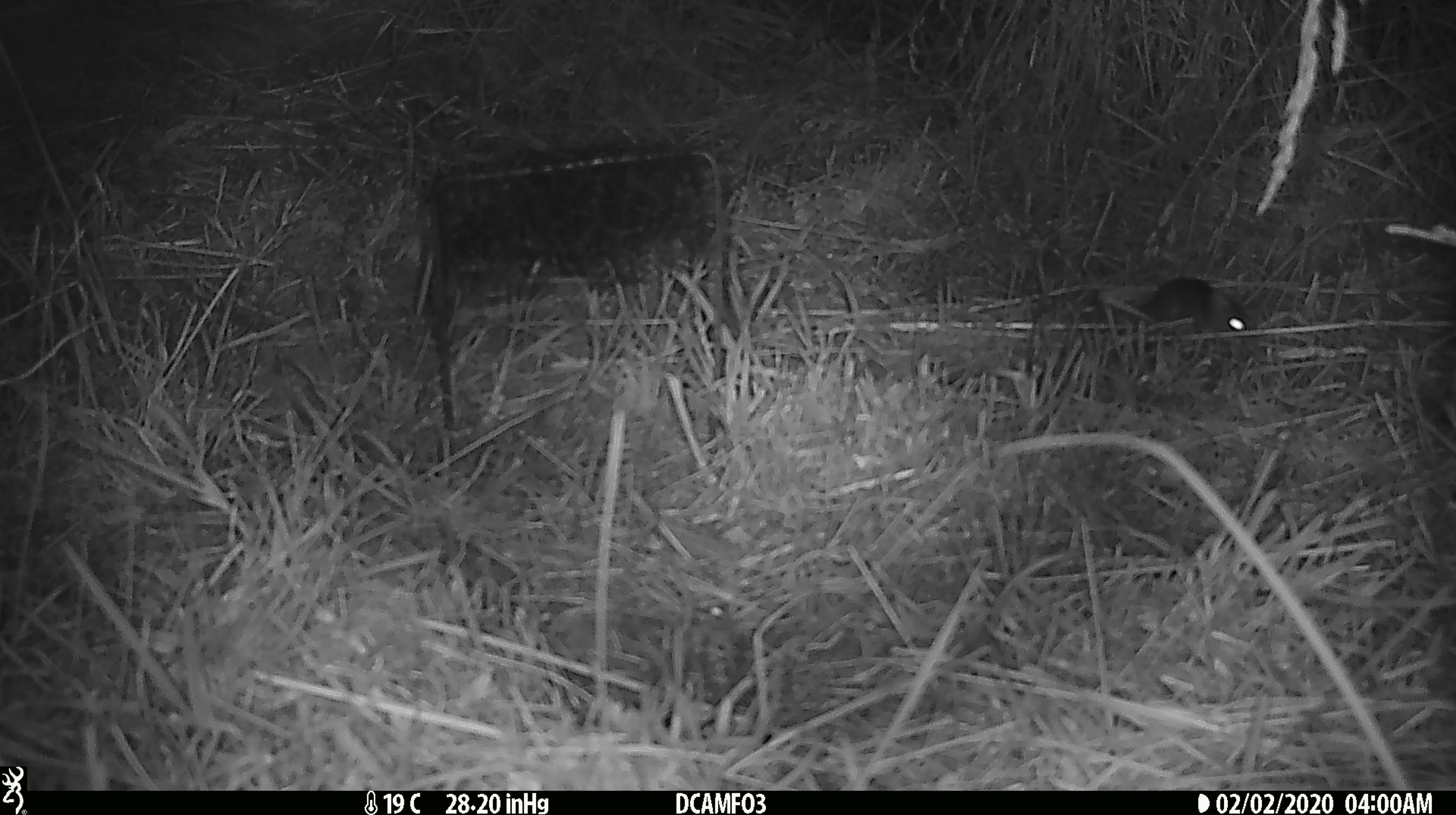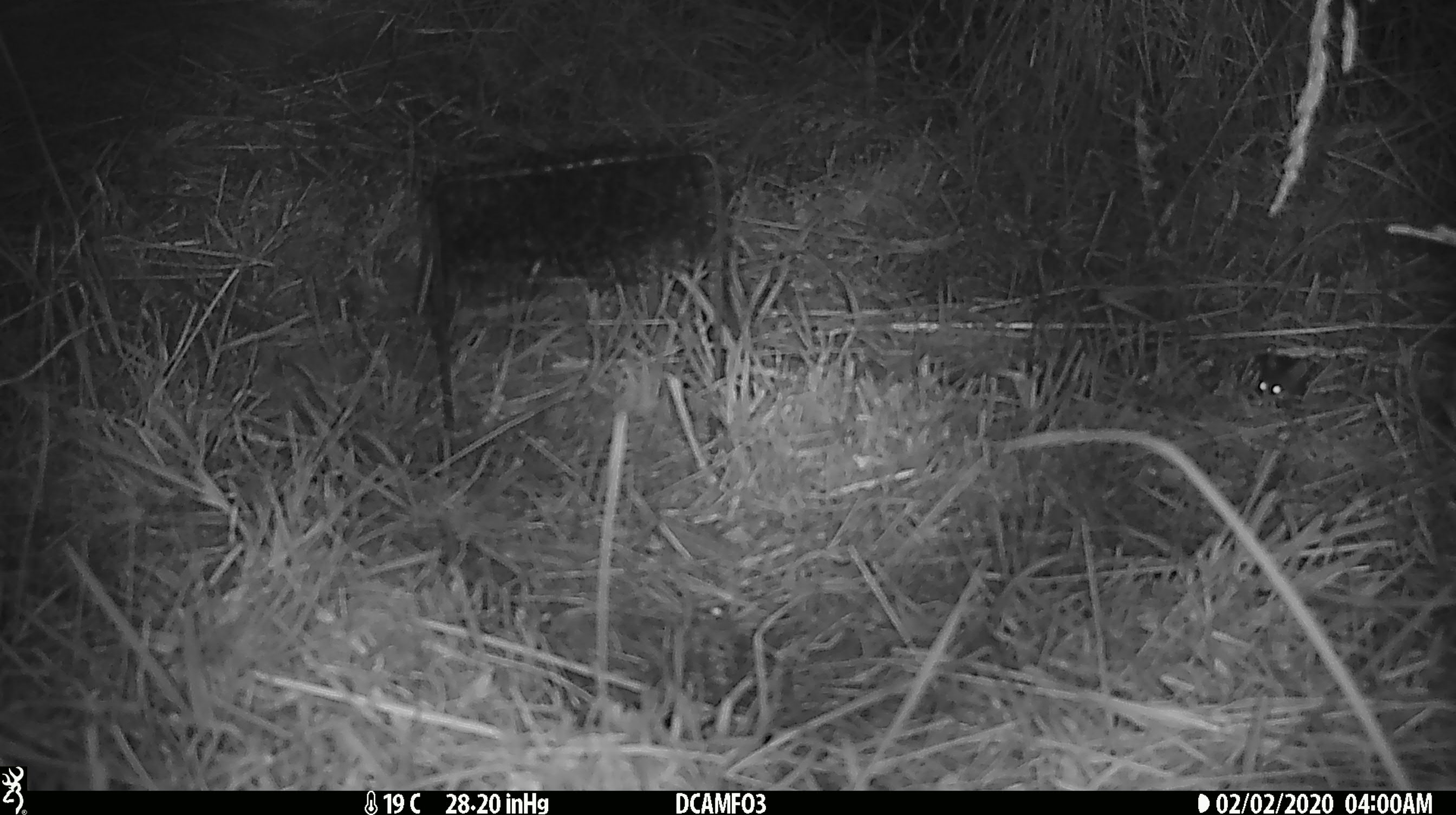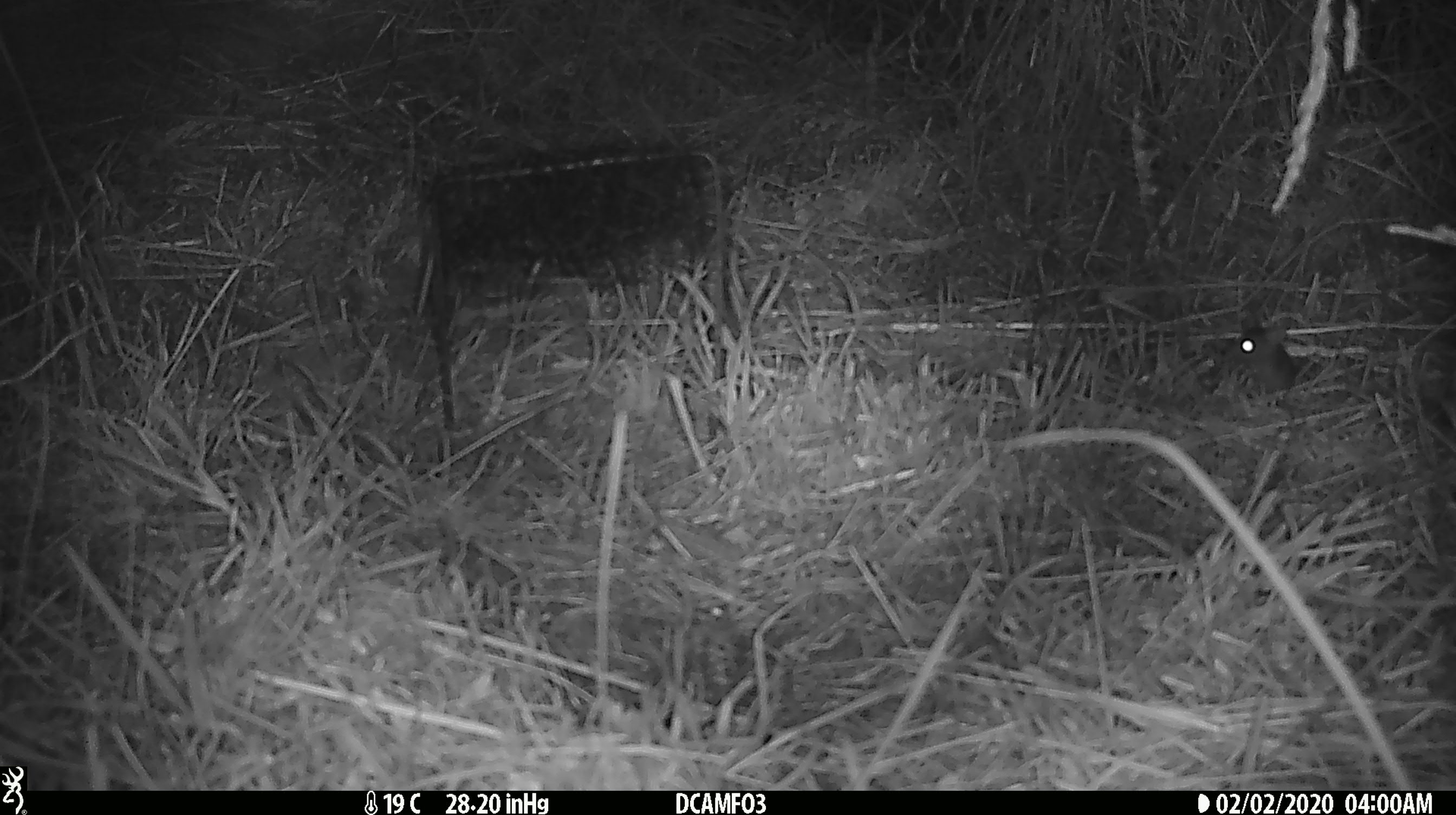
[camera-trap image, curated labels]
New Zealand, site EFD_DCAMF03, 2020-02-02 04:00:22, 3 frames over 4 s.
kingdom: Animalia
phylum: Chordata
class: Mammalia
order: Rodentia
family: Muridae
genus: Mus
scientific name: Mus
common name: mouse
Mouse (Mus).